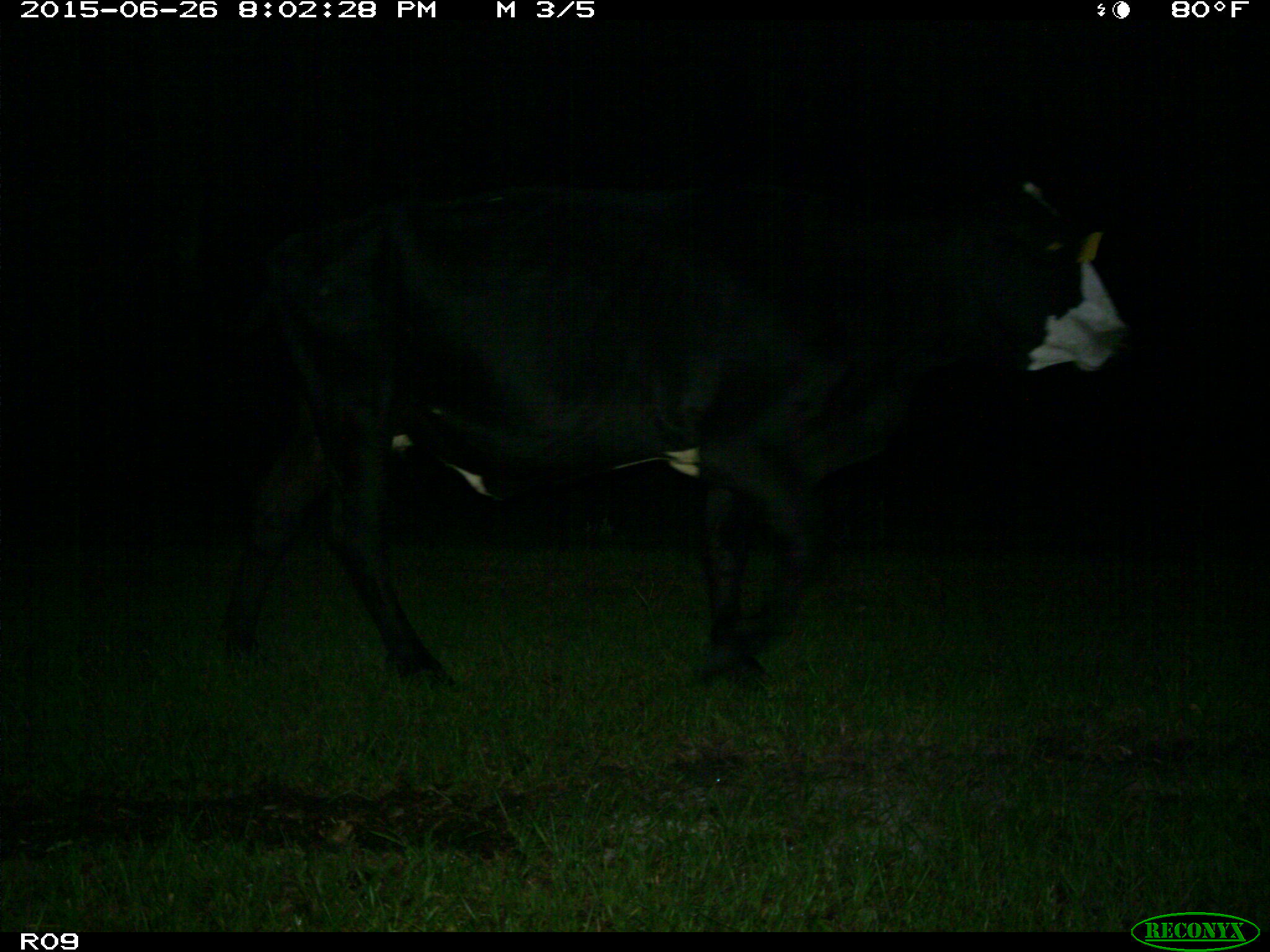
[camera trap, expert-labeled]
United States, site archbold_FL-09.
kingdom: Animalia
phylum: Chordata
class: Mammalia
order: Artiodactyla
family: Bovidae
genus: Bos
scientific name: Bos taurus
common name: domestic cow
Bos taurus (domestic cow).